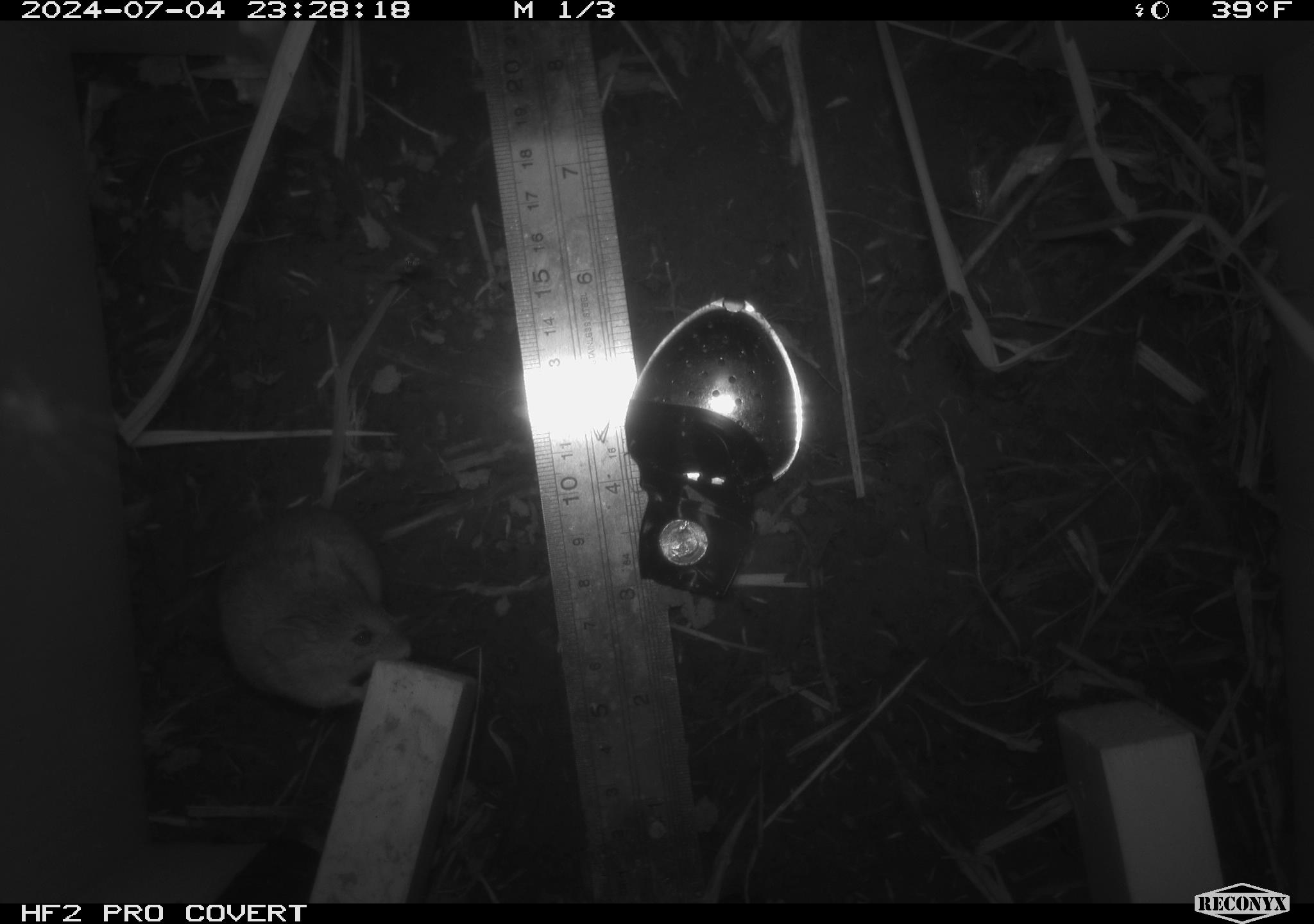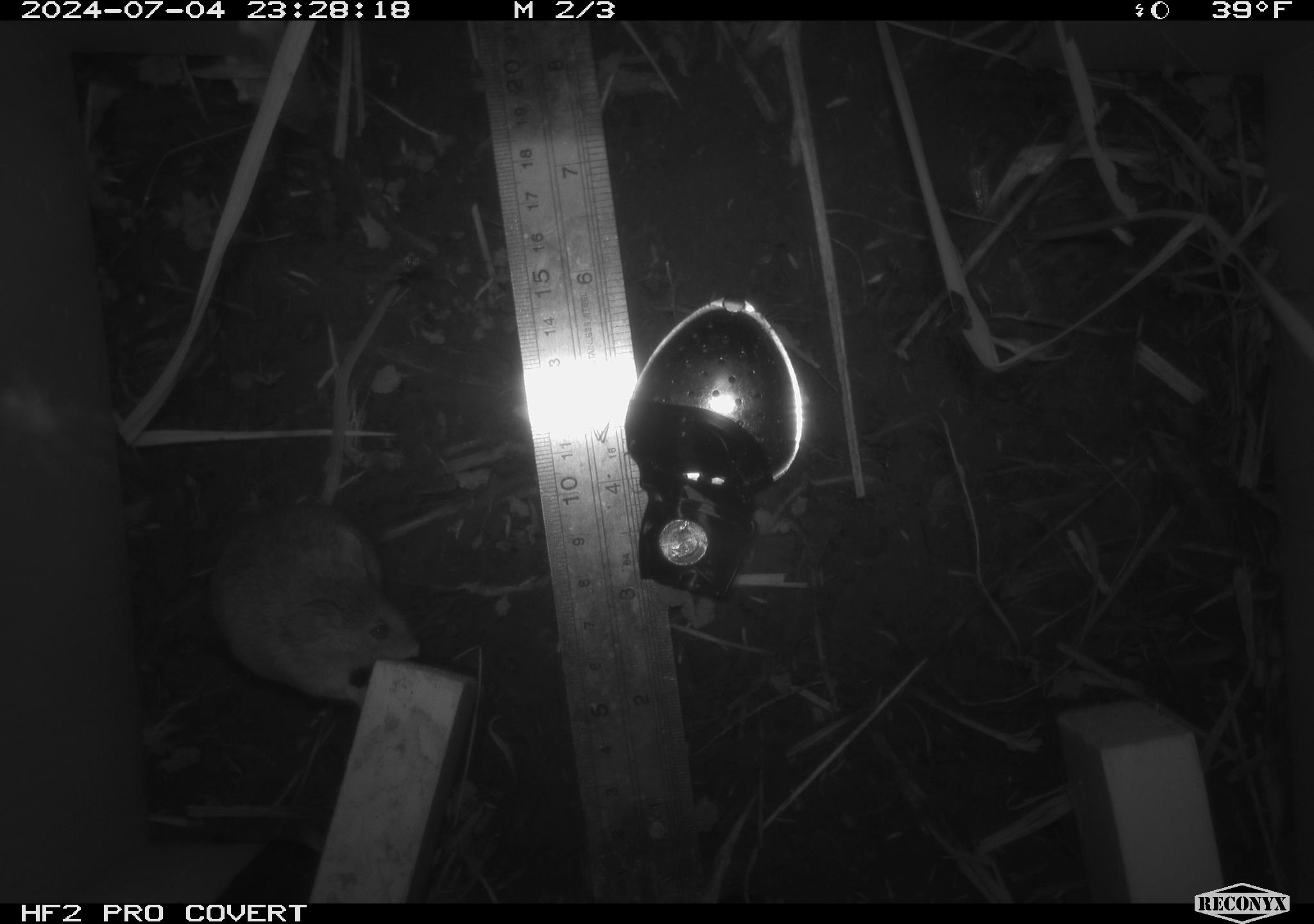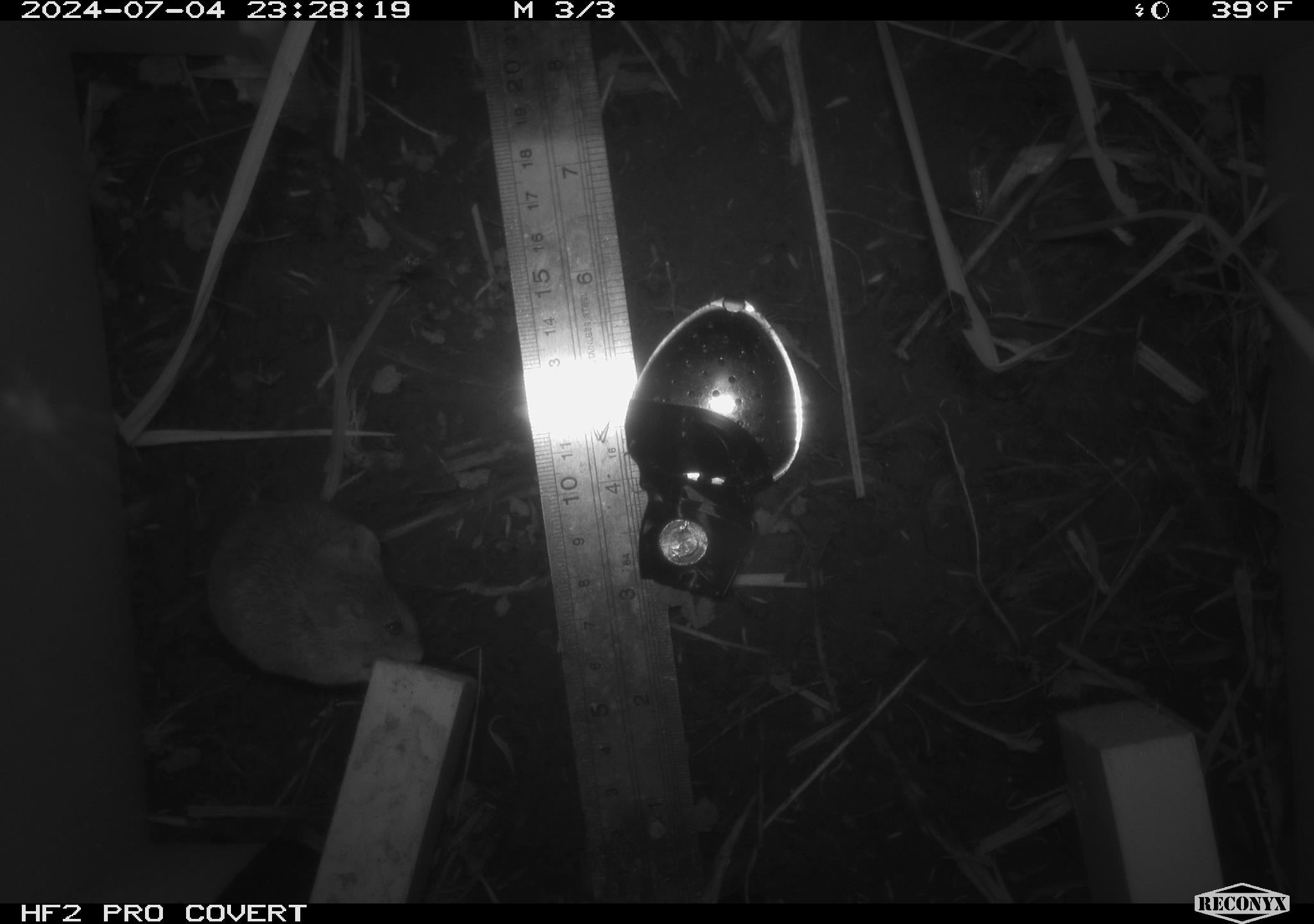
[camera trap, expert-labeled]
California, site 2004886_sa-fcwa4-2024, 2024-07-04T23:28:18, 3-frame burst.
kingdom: Animalia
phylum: Chordata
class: Mammalia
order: Rodentia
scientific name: Rodentia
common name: rodent